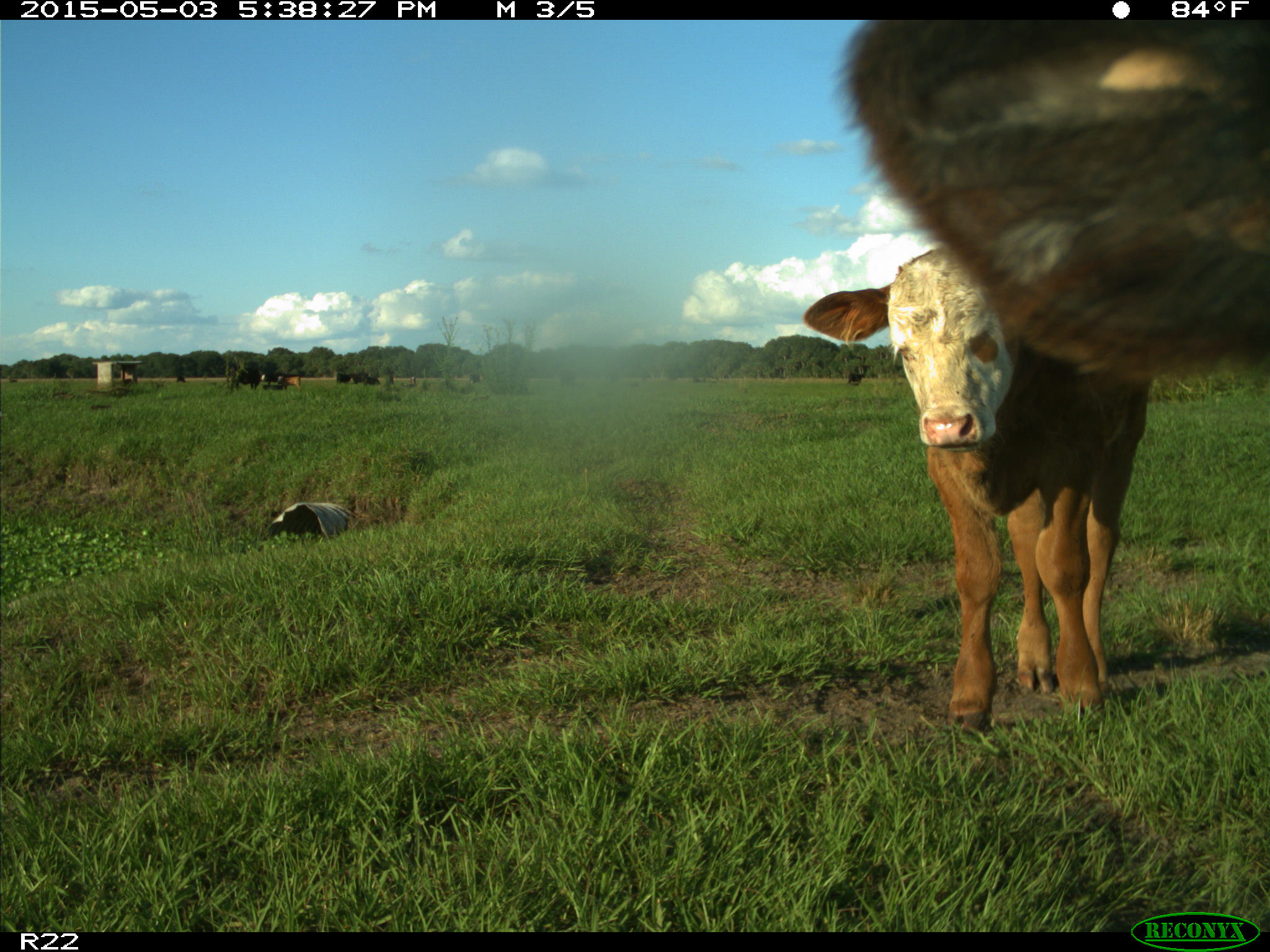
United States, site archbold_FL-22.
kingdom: Animalia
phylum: Chordata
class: Mammalia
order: Artiodactyla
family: Bovidae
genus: Bos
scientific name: Bos taurus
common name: domestic cow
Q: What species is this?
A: Bos taurus (domestic cow).